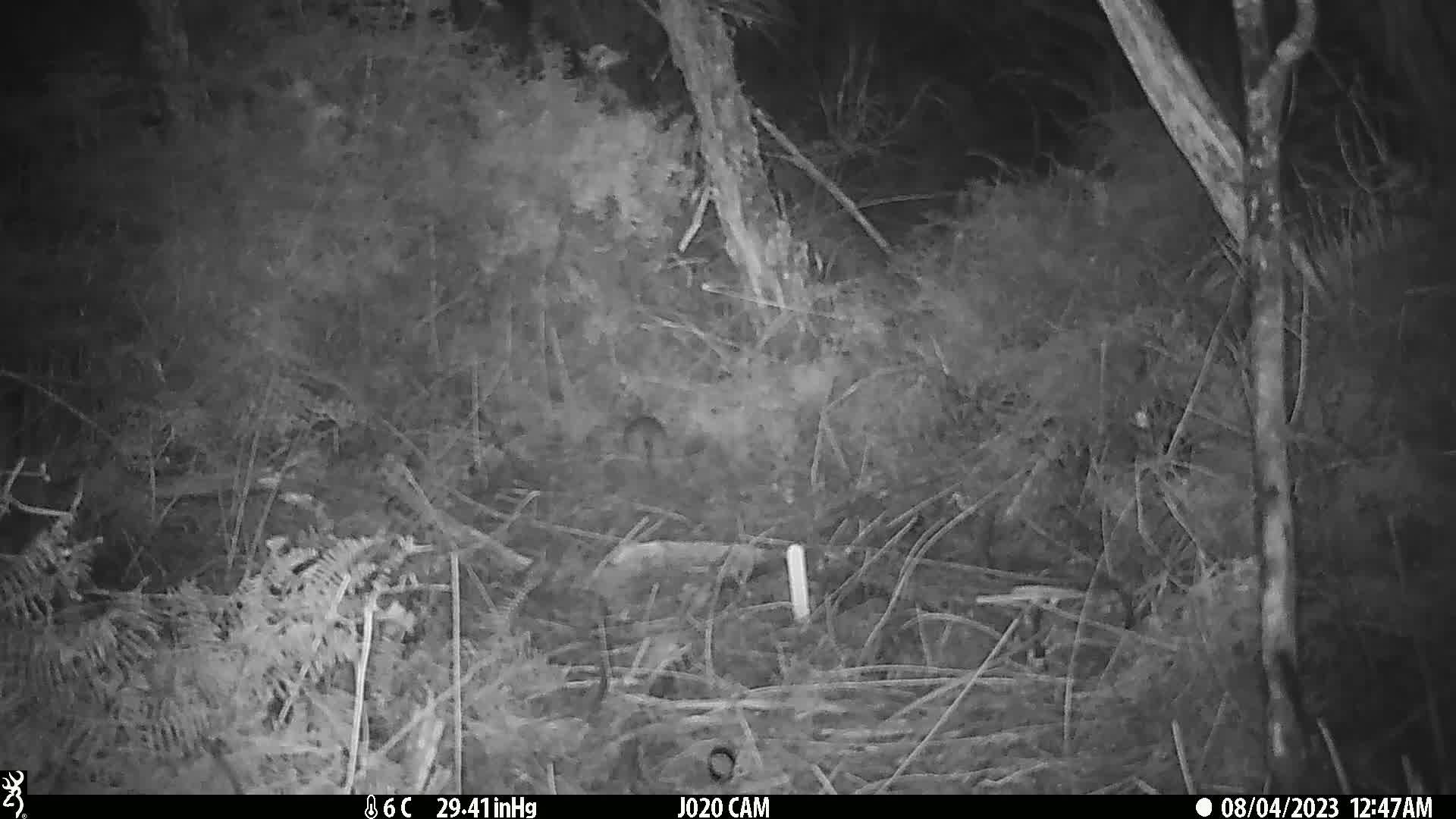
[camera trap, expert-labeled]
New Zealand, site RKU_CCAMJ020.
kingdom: Animalia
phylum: Chordata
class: Mammalia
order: Rodentia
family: Muridae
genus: Rattus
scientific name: Rattus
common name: rat